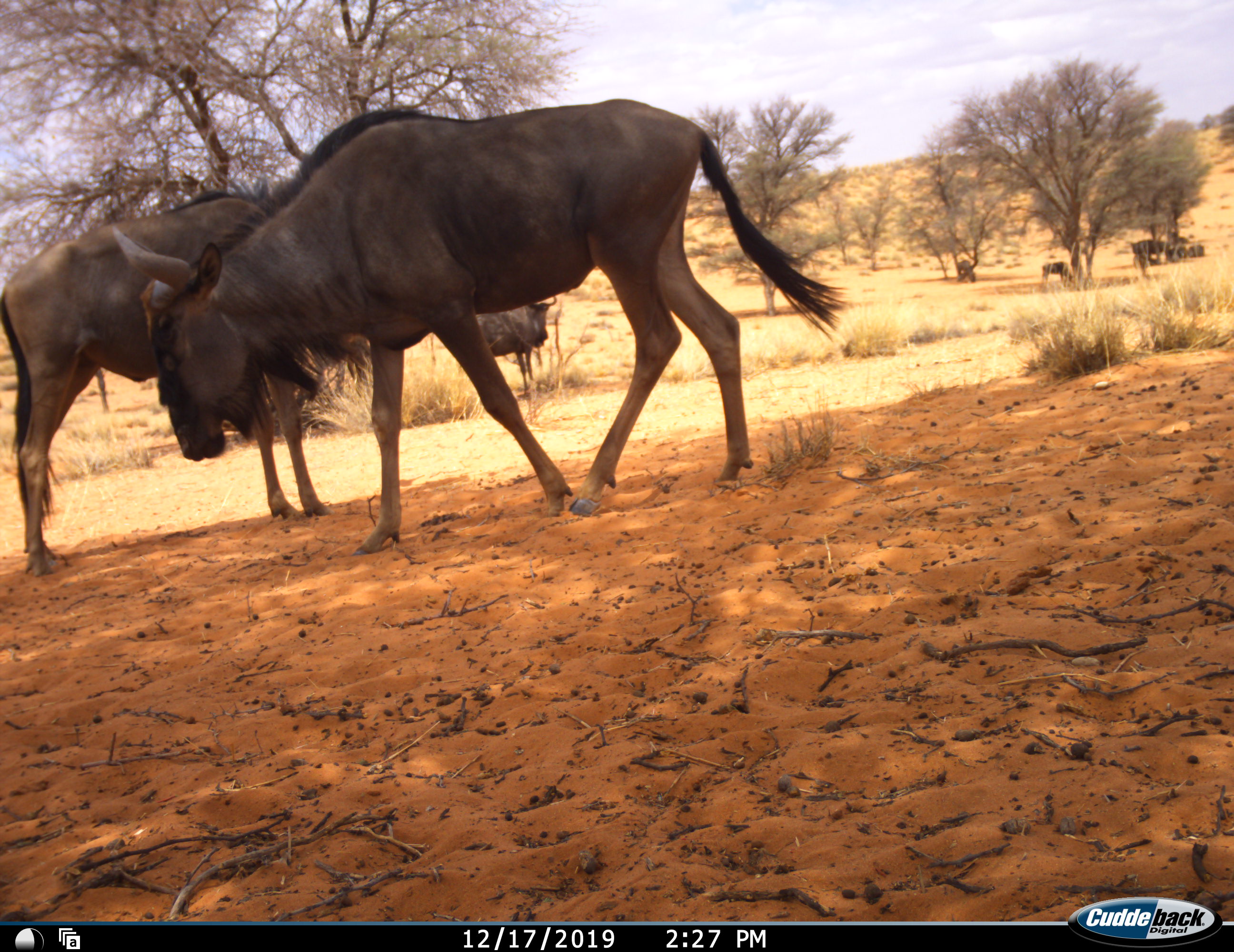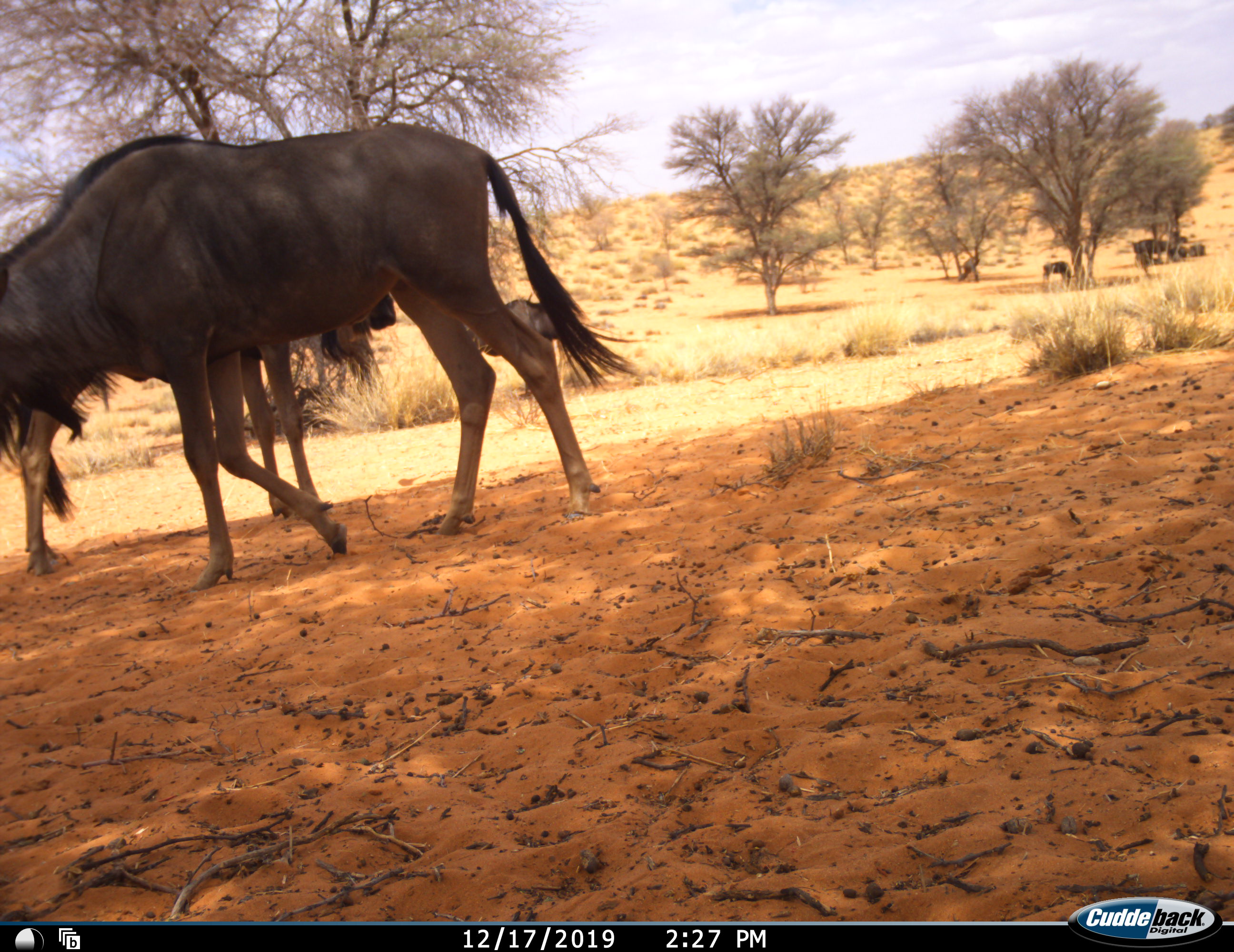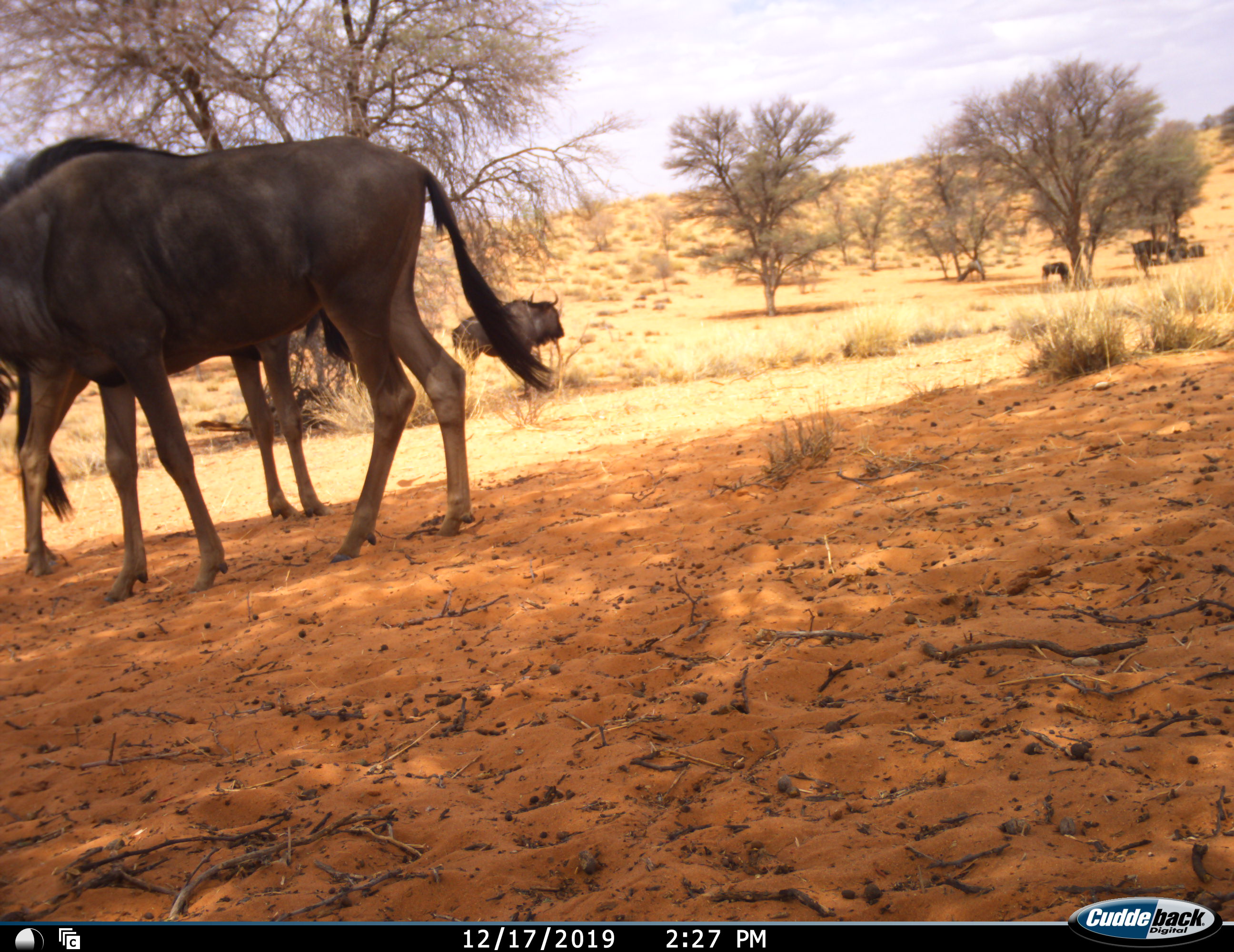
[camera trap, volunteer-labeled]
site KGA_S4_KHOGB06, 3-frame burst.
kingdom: Animalia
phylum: Chordata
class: Mammalia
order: Artiodactyla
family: Bovidae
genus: Connochaetes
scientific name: Connochaetes taurinus taurinus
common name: blue wildebeest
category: wildebeestblue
Wildebeestblue (blue wildebeest) (Connochaetes taurinus taurinus), count 8. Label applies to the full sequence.